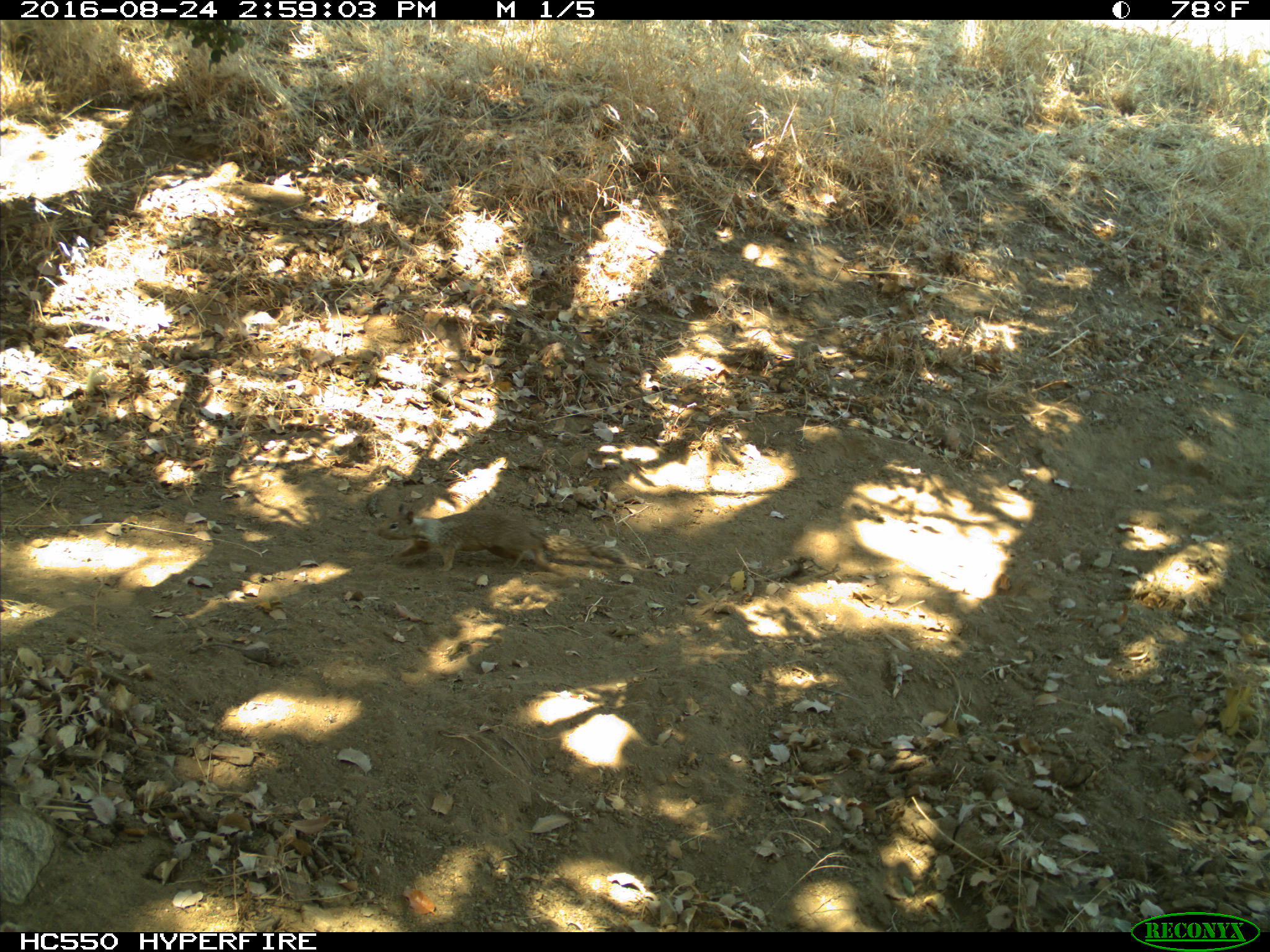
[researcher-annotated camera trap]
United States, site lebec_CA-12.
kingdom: Animalia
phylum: Chordata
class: Mammalia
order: Rodentia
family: Sciuridae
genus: Otospermophilus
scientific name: Otospermophilus beecheyi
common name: california ground squirrel